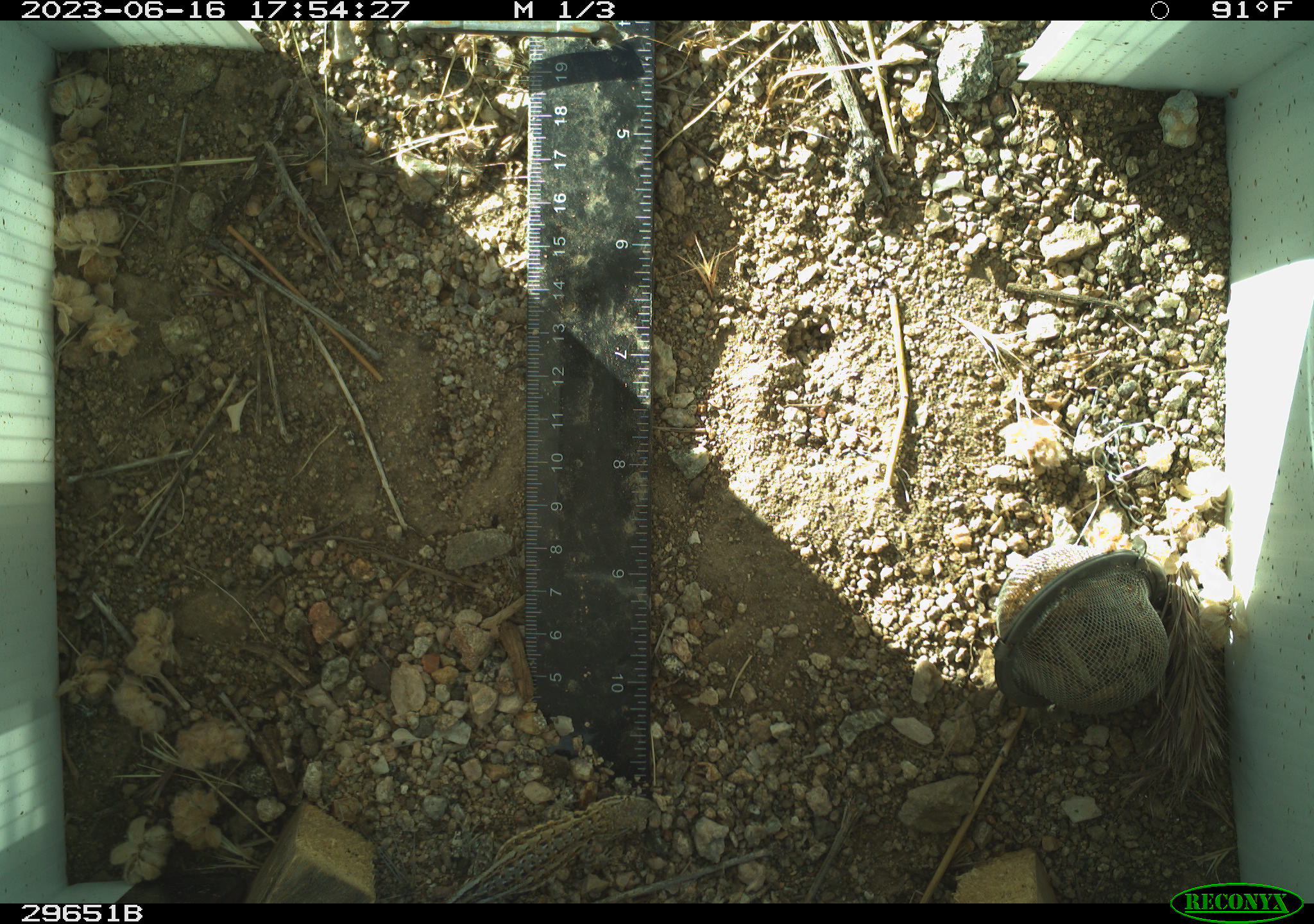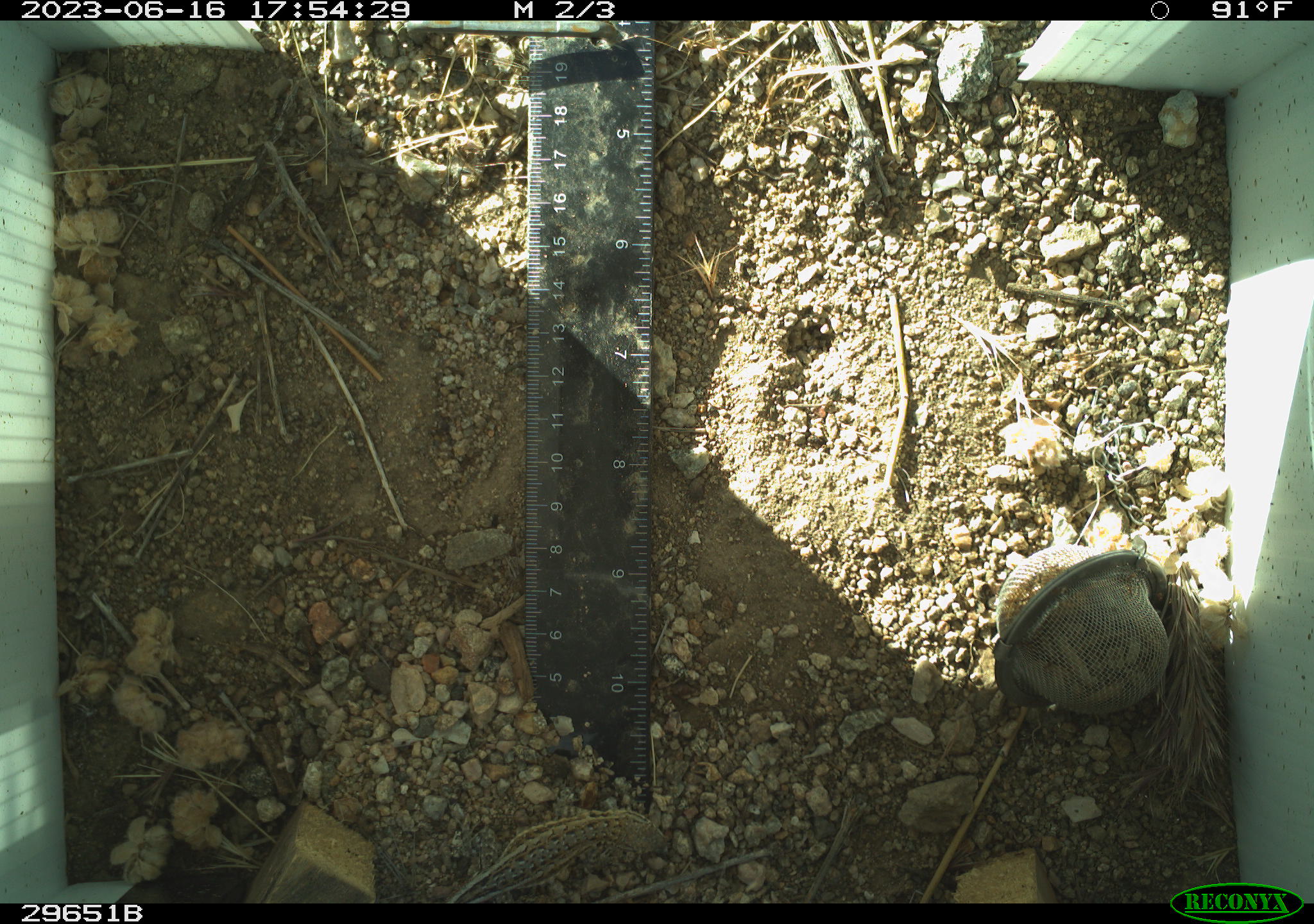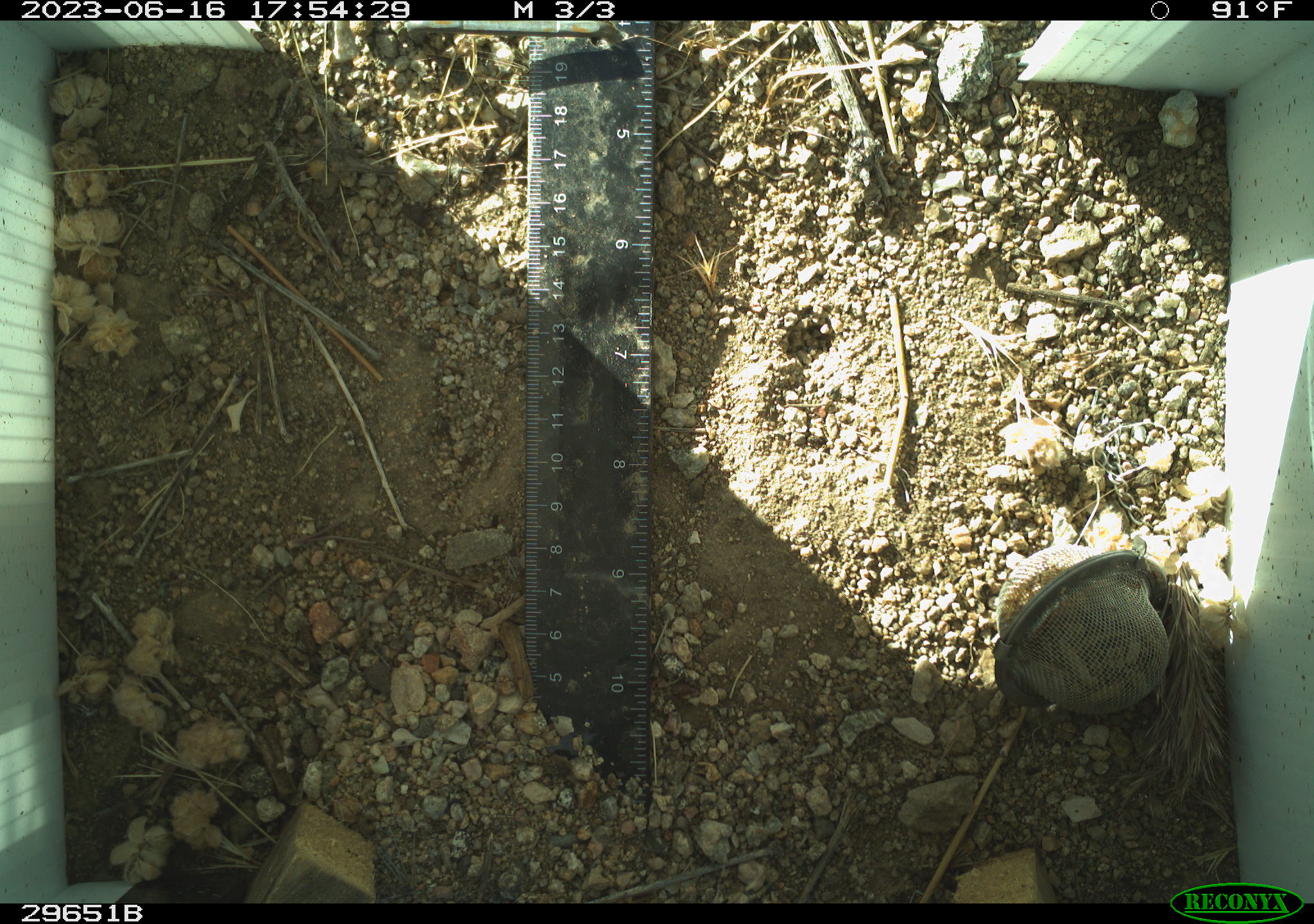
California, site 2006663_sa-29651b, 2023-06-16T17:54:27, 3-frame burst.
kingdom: Animalia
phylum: Chordata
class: Reptilia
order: Squamata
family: Phrynosomatidae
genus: Uta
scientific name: Uta stansburiana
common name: common side-blotched lizard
Common side-blotched lizard (Uta stansburiana).